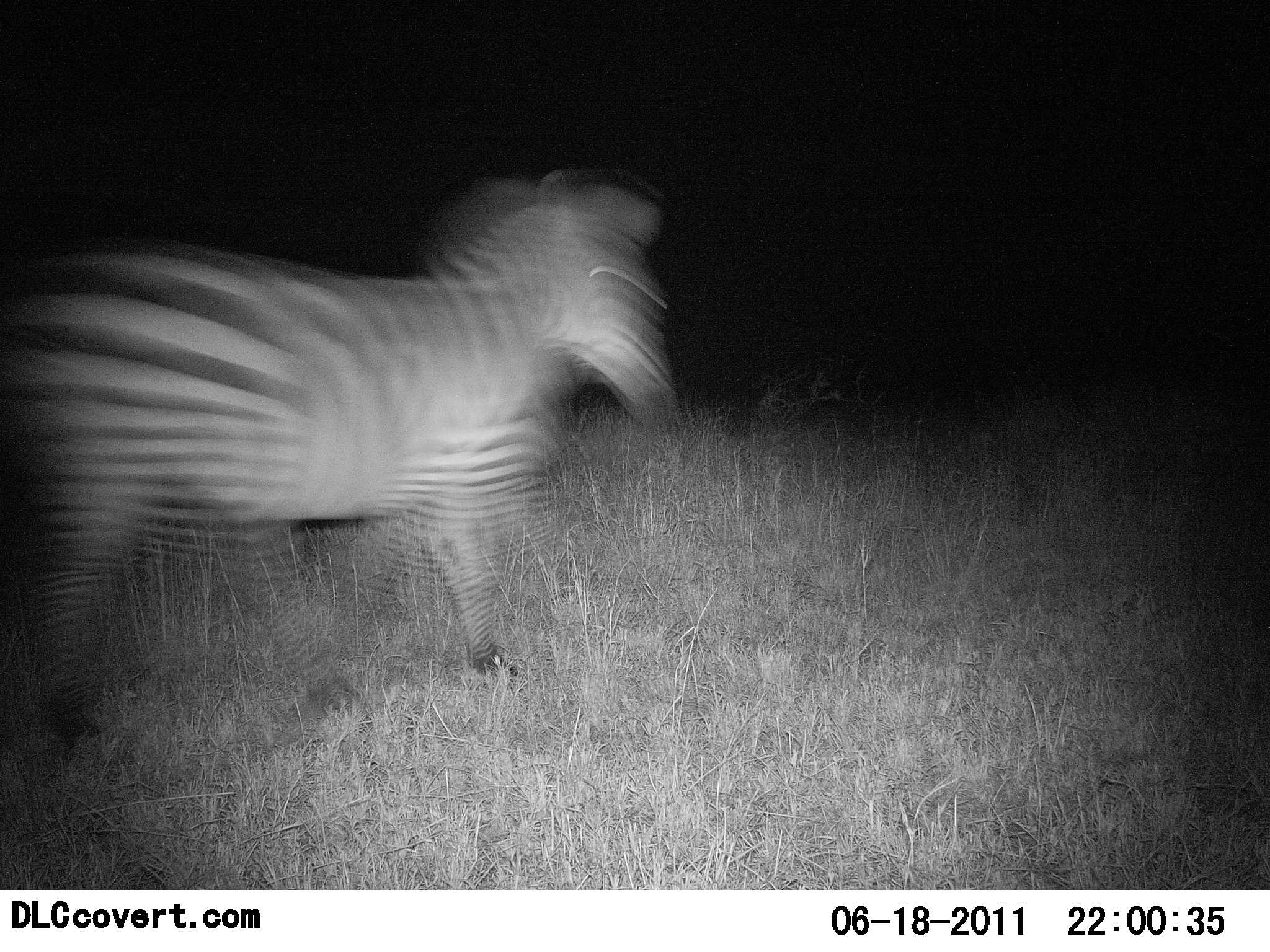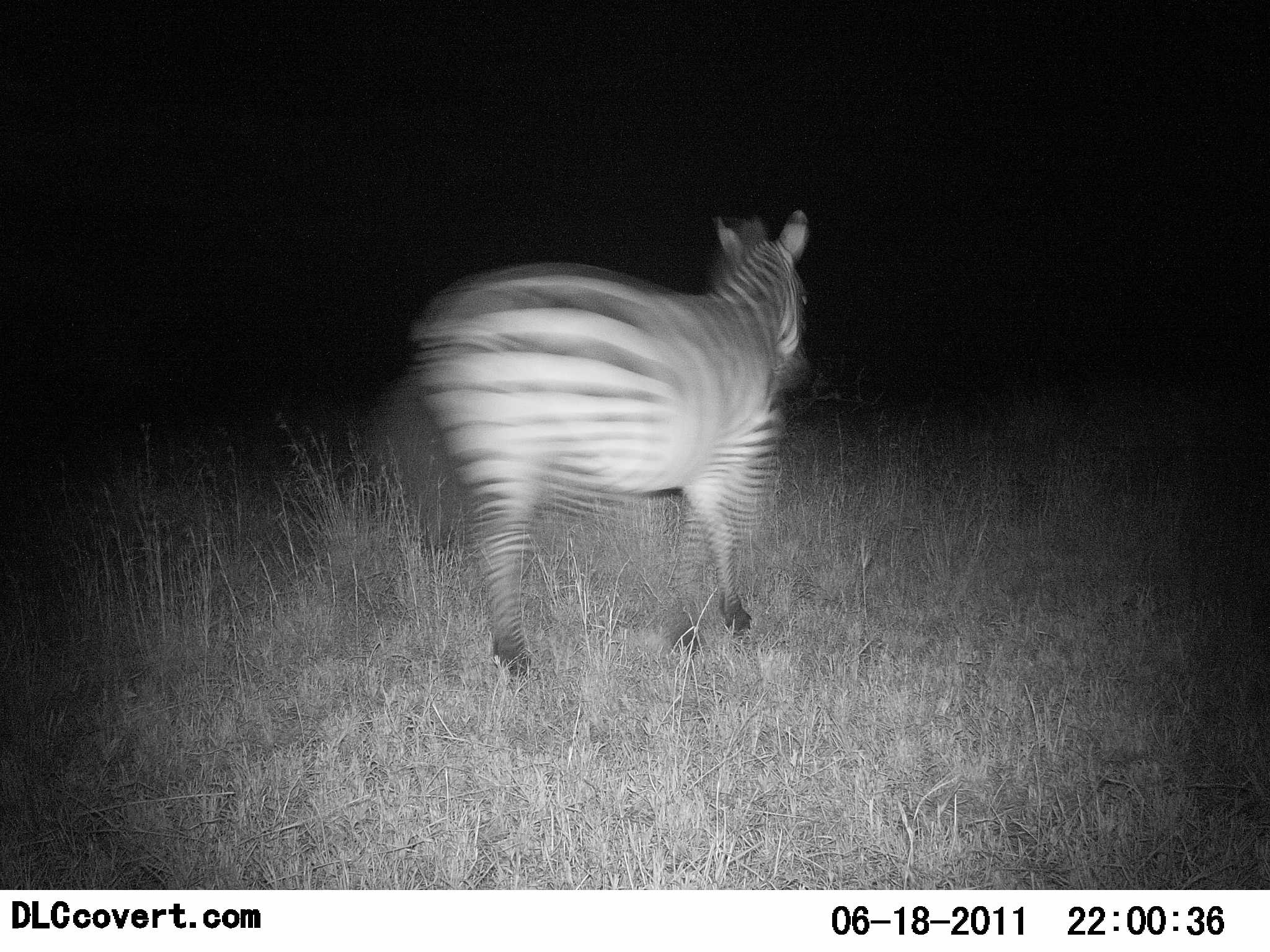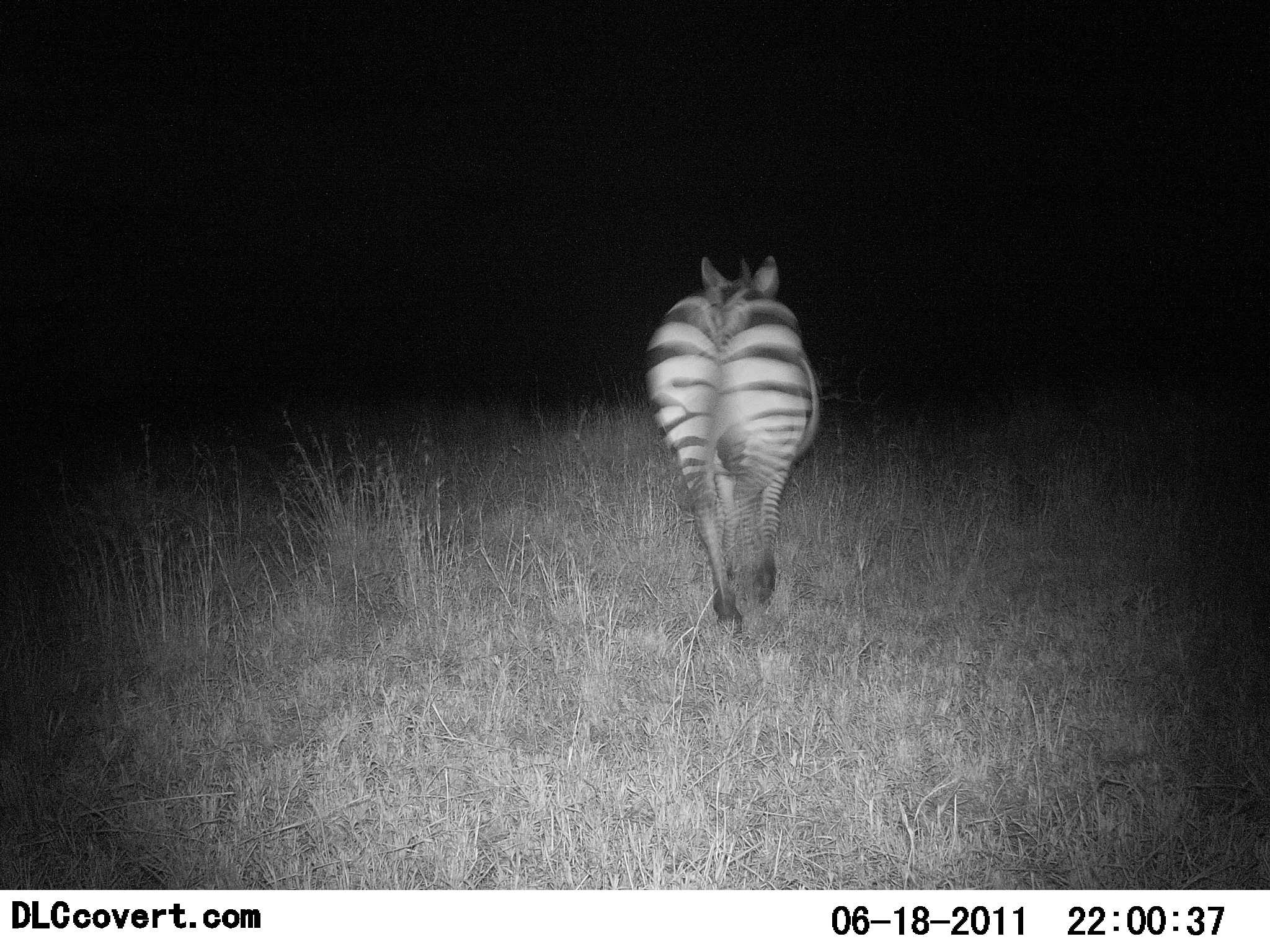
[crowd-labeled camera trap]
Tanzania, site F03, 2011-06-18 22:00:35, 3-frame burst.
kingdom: Animalia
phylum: Chordata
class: Mammalia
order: Perissodactyla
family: Equidae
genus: Equus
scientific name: Equus quagga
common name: plains zebra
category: zebra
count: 1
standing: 8%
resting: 0%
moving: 92%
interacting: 0%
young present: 0%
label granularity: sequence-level